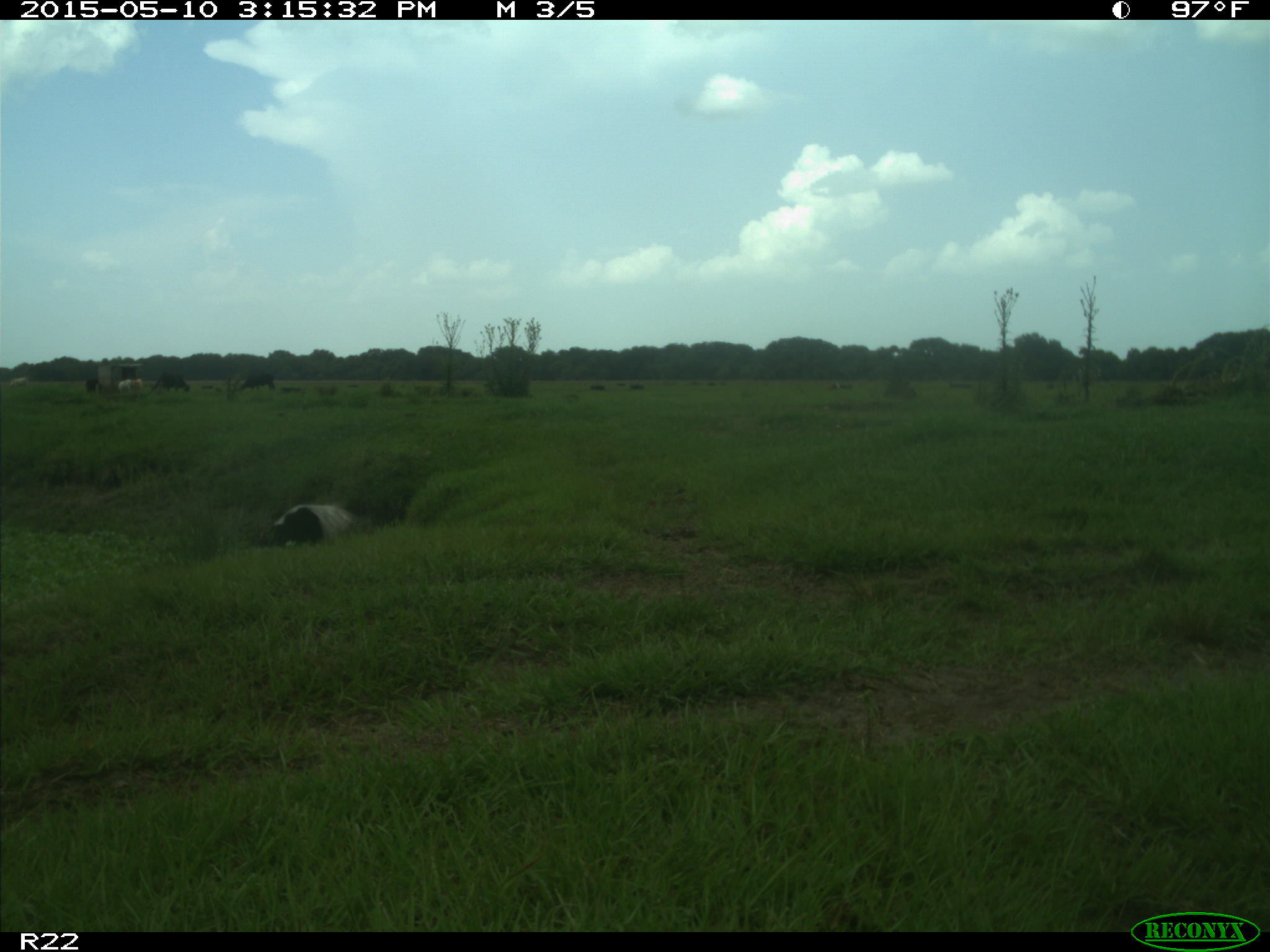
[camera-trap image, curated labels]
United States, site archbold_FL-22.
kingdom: Animalia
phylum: Chordata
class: Mammalia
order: Artiodactyla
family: Bovidae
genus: Bos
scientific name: Bos taurus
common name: domestic cow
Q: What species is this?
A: Bos taurus (domestic cow).